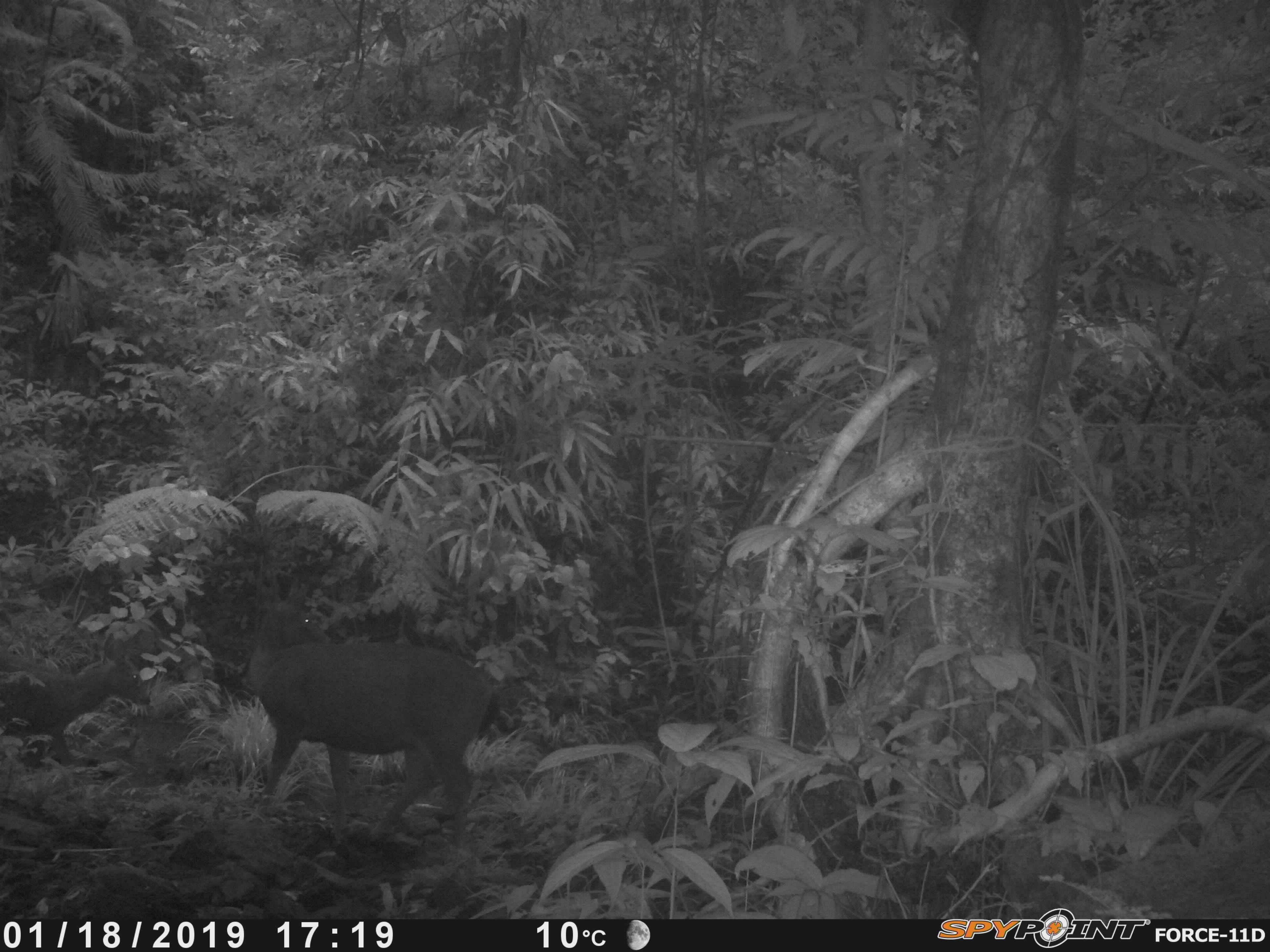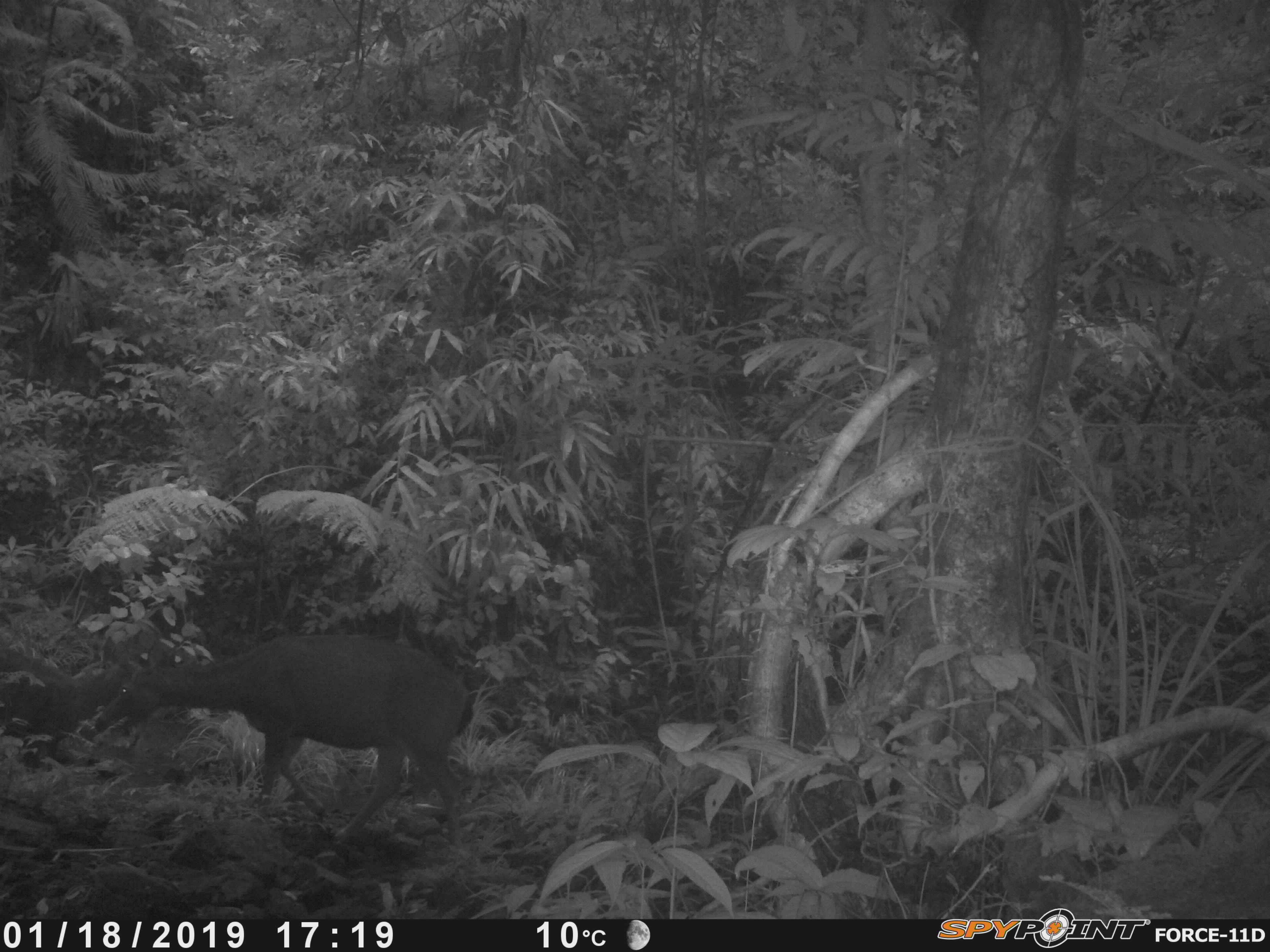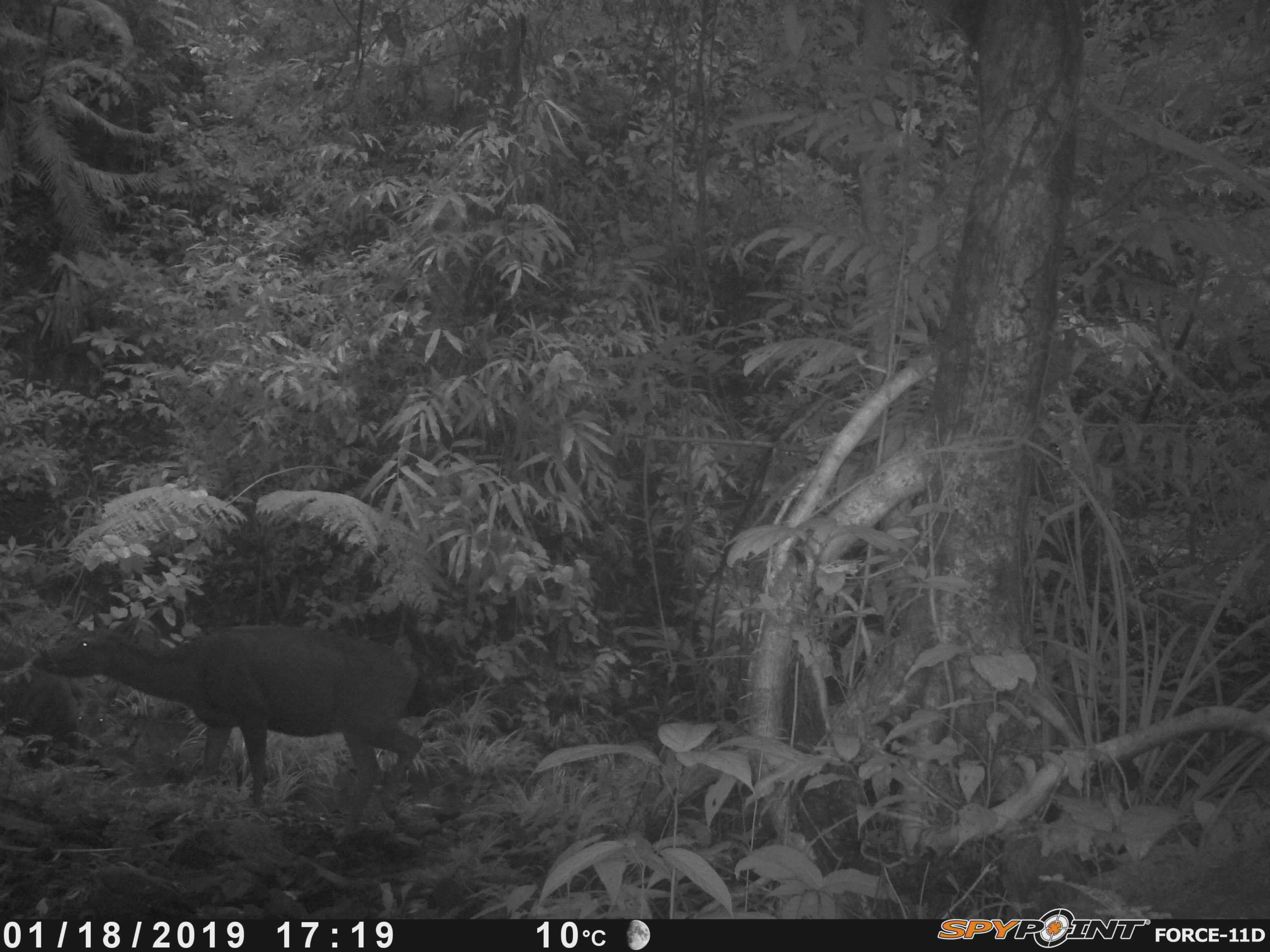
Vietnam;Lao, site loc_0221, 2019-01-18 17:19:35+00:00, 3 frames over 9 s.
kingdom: Animalia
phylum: Chordata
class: Mammalia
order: Artiodactyla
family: Cervidae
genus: Rusa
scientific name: Rusa unicolor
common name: sambar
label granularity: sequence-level